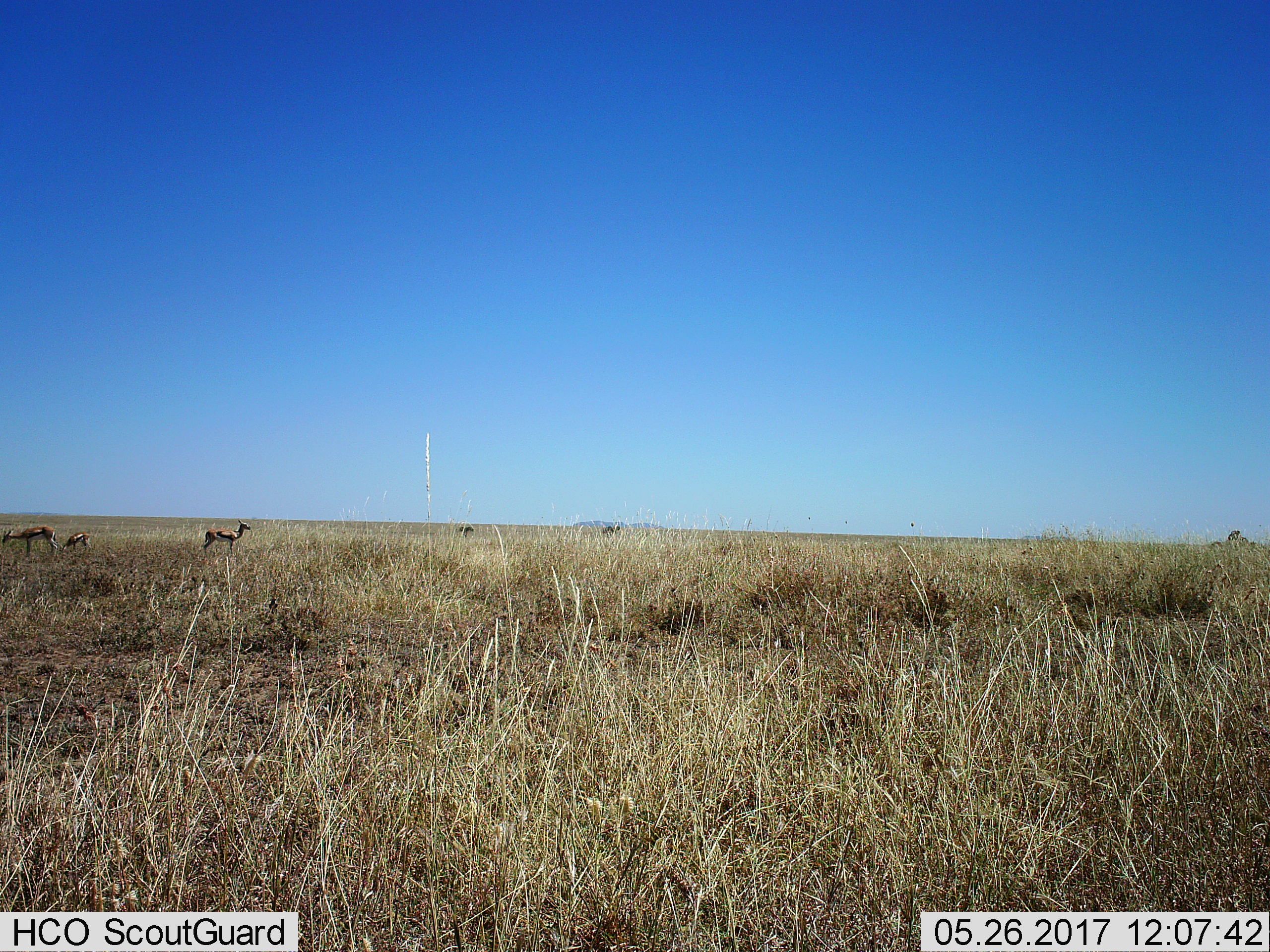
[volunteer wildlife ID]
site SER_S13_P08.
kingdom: Animalia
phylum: Chordata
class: Mammalia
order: Artiodactyla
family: Bovidae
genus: Eudorcas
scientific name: Eudorcas thomsonii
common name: thomson's gazelle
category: gazellethomsons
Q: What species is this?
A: Gazellethomsons (thomson's gazelle) (Eudorcas thomsonii).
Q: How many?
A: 3.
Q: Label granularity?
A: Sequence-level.